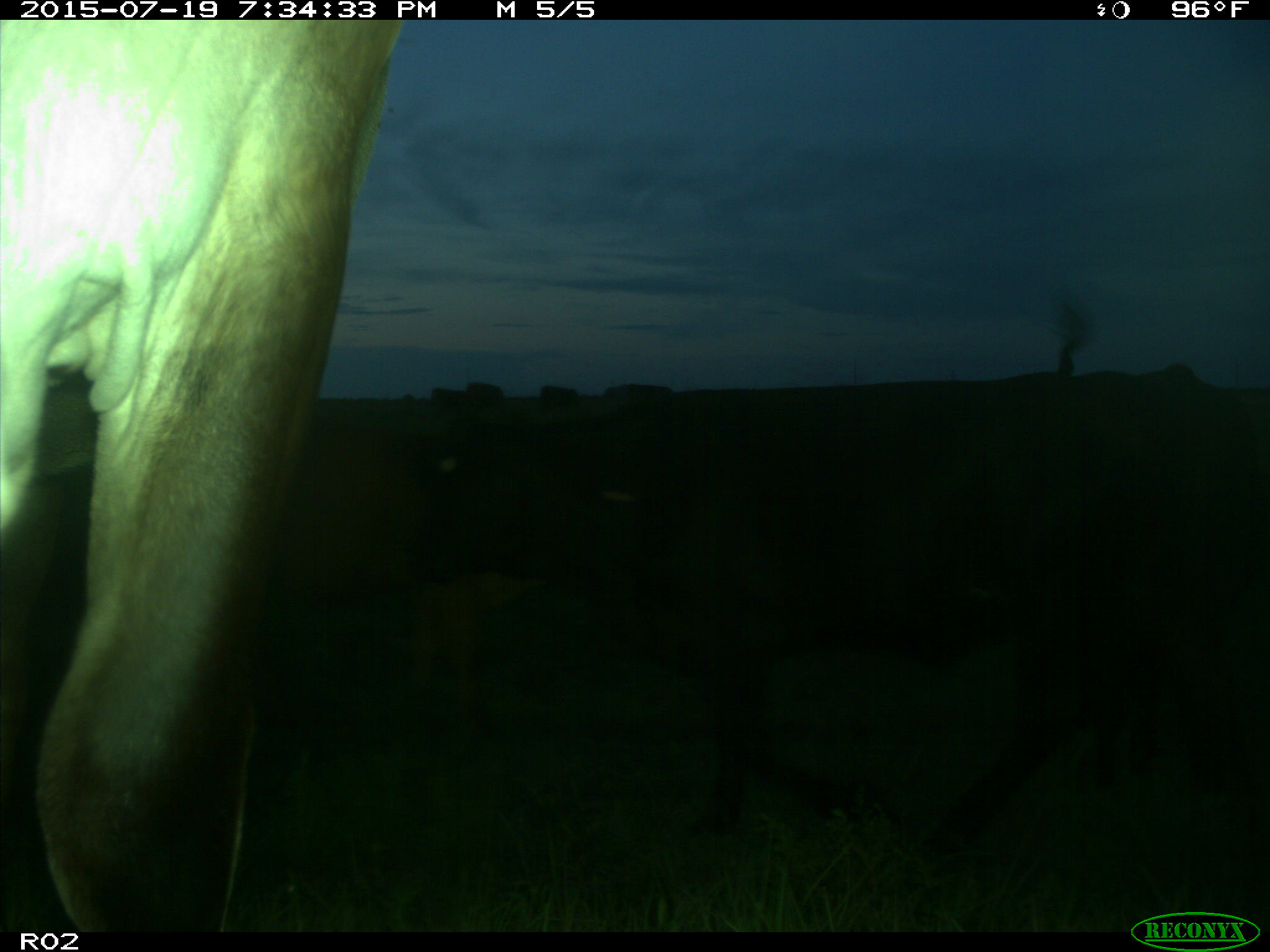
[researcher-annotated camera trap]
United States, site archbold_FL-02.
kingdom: Animalia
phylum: Chordata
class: Mammalia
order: Artiodactyla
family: Bovidae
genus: Bos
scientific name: Bos taurus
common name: domestic cow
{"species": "Bos taurus (domestic cow)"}